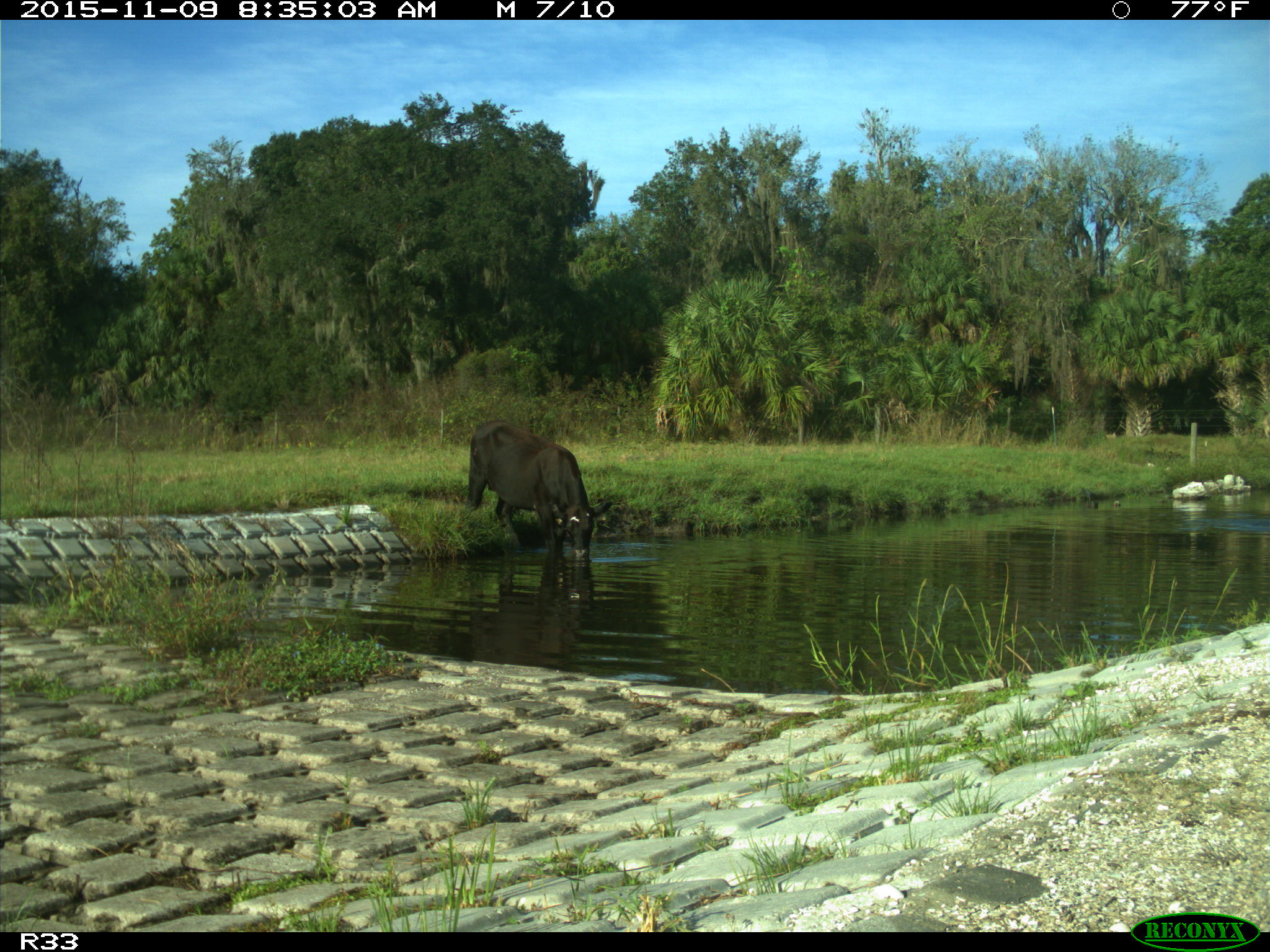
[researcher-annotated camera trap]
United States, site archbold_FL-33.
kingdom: Animalia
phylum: Chordata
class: Mammalia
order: Artiodactyla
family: Bovidae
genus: Bos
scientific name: Bos taurus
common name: domestic cow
Bos taurus (domestic cow).